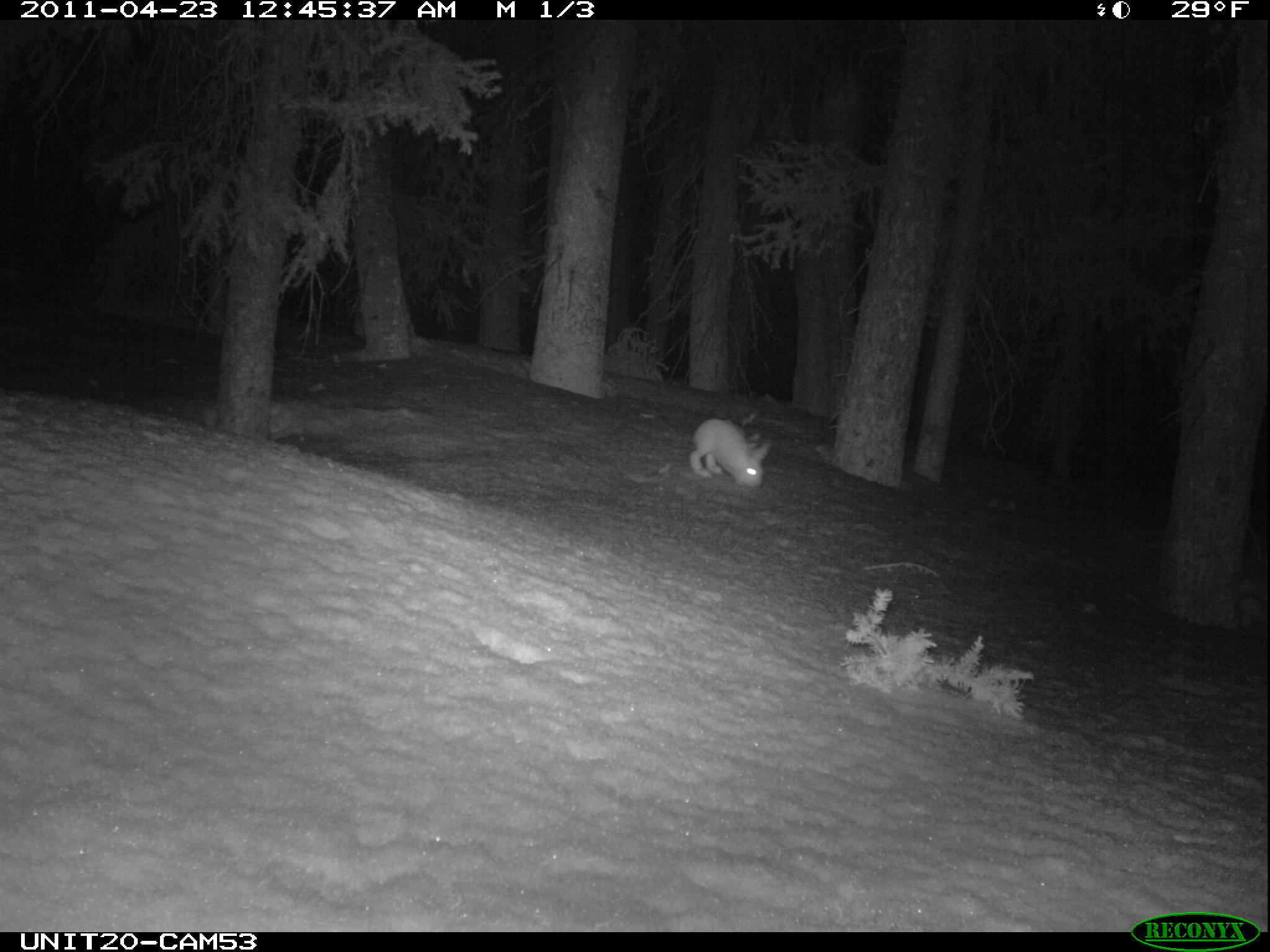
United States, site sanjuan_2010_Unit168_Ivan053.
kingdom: Animalia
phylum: Chordata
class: Mammalia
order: Lagomorpha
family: Leporidae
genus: Lepus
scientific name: Lepus americanus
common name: snowshoe hare